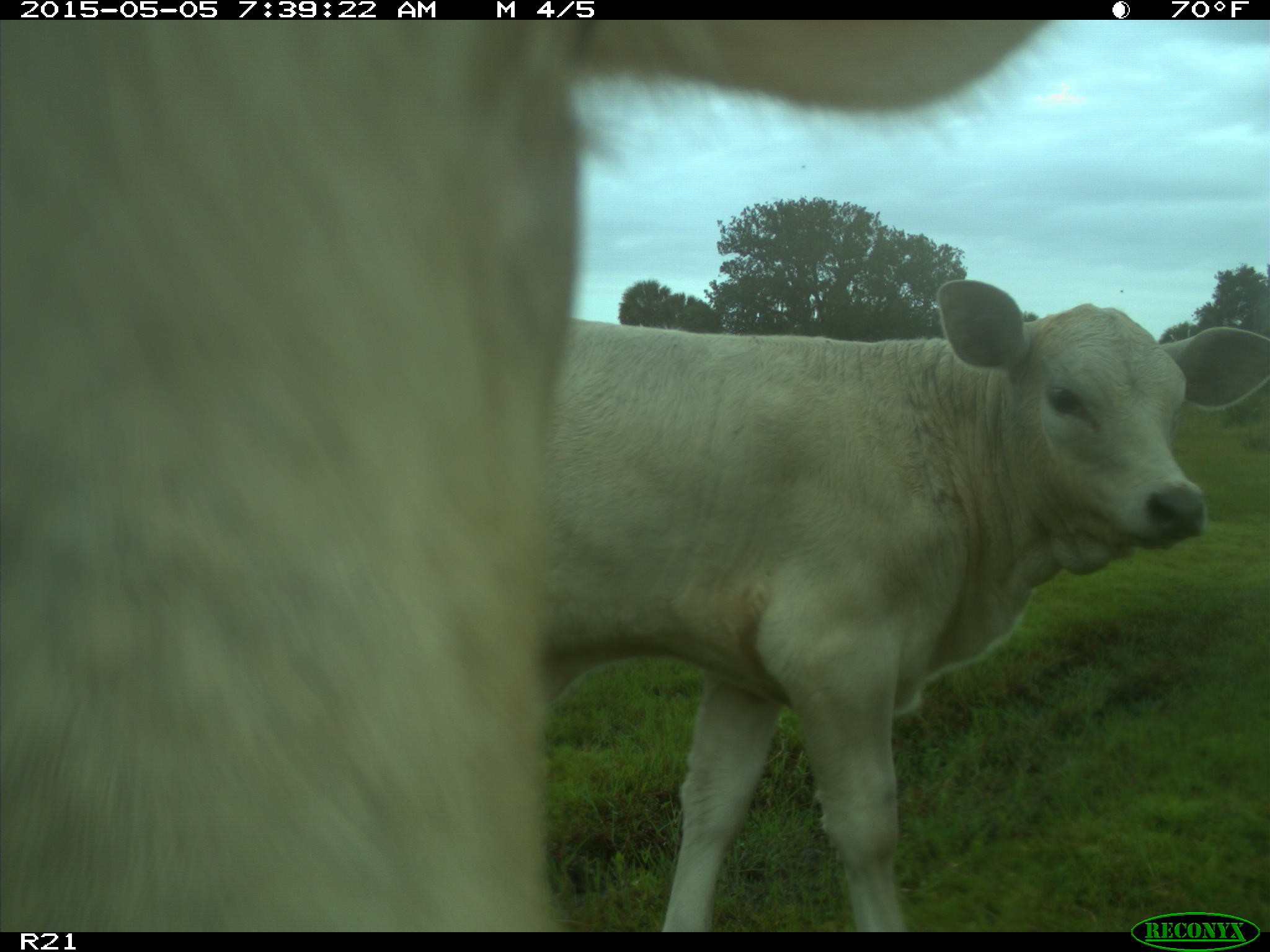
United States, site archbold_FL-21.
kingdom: Animalia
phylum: Chordata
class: Mammalia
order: Artiodactyla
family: Bovidae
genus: Bos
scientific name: Bos taurus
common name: domestic cow